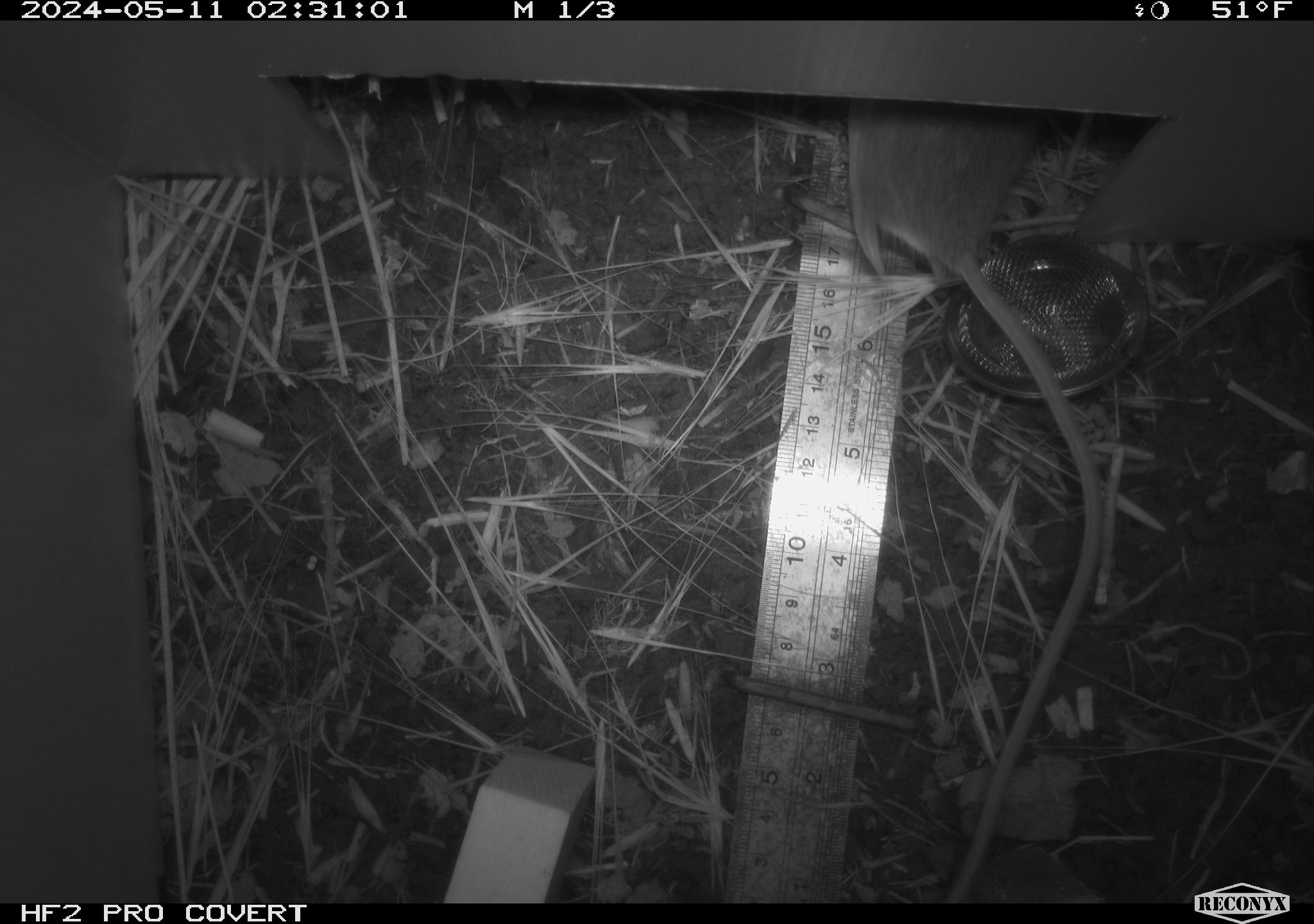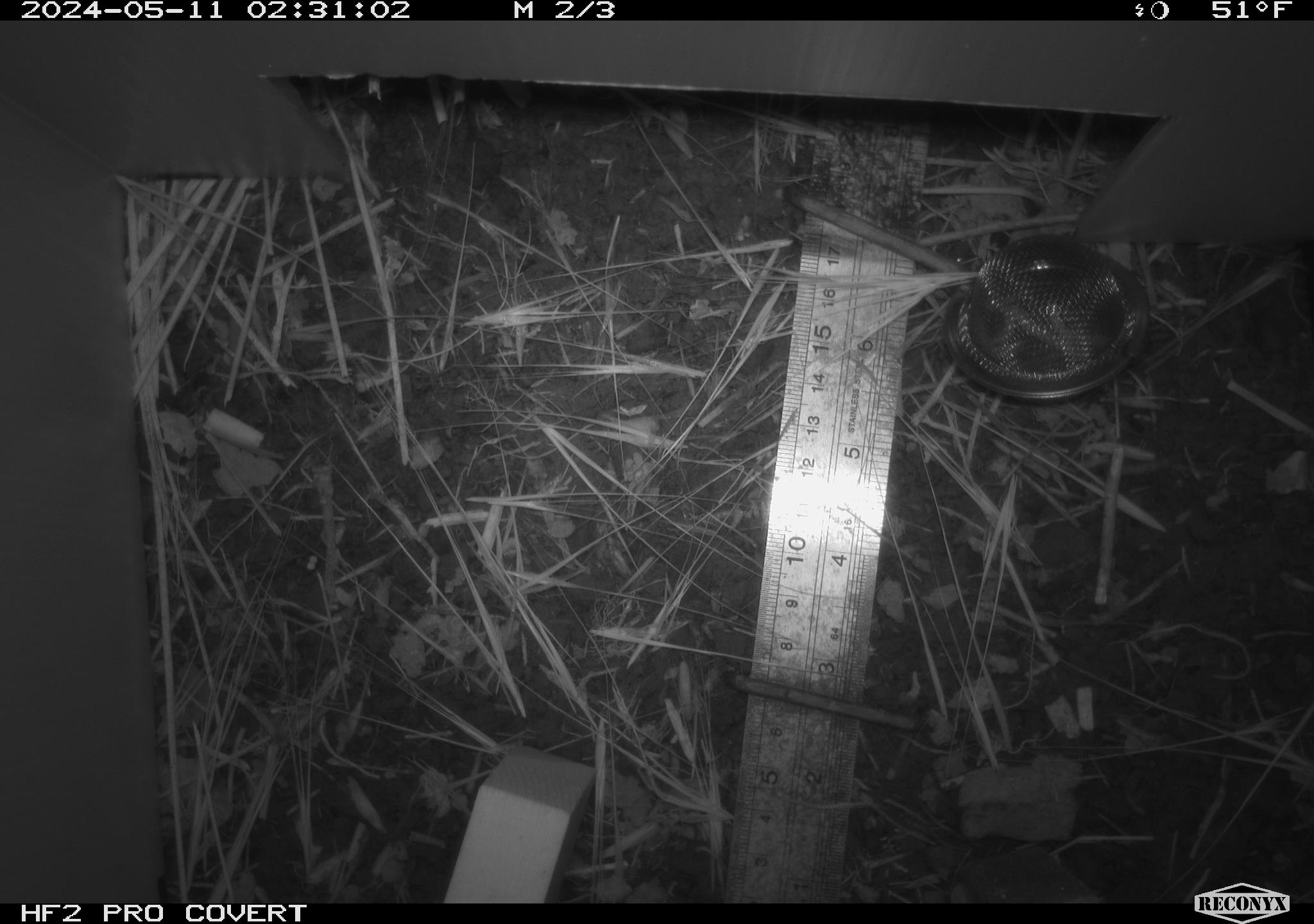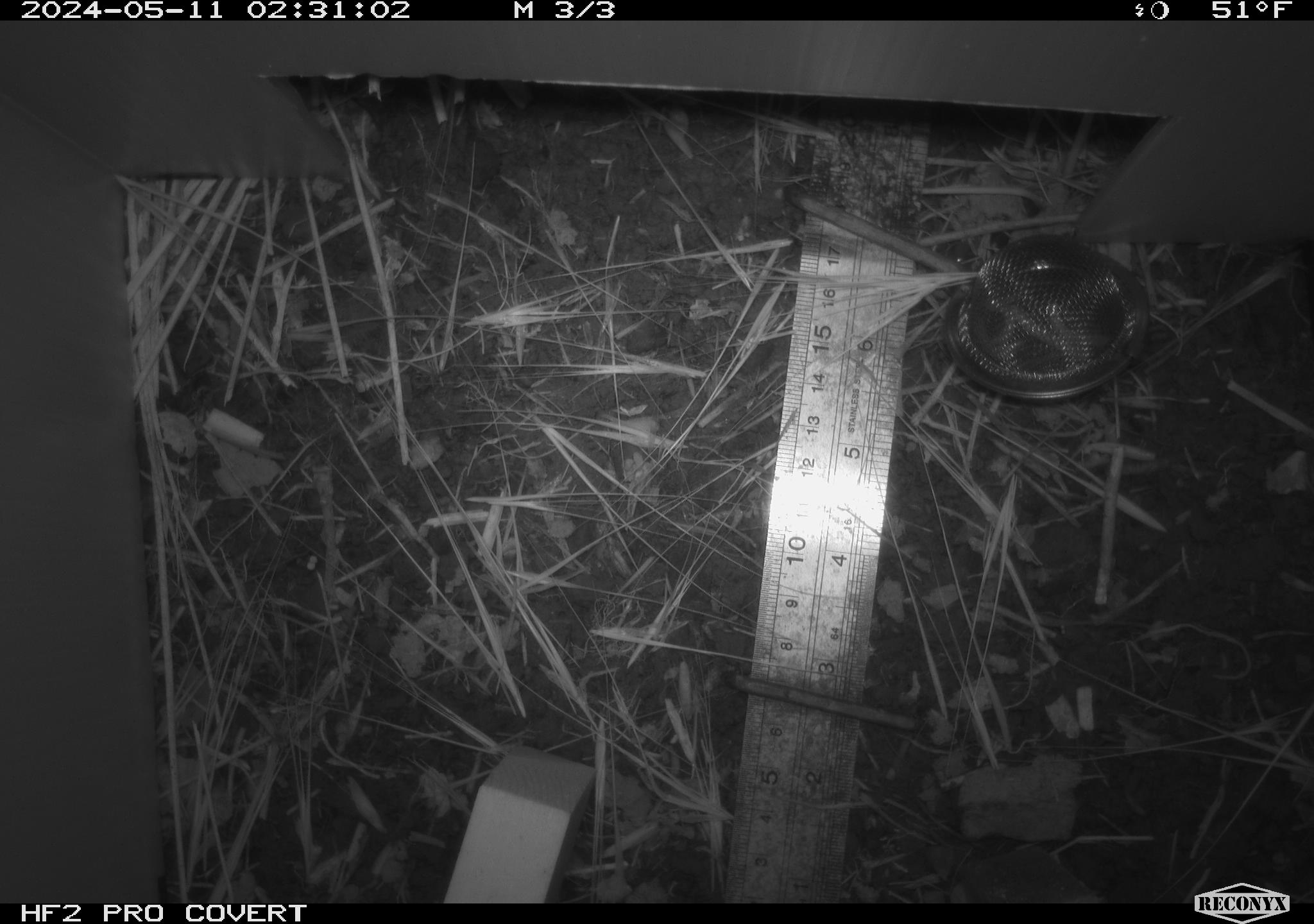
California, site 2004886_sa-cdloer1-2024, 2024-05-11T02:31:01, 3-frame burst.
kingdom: Animalia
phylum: Chordata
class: Mammalia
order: Rodentia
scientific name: Rodentia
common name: mouse species